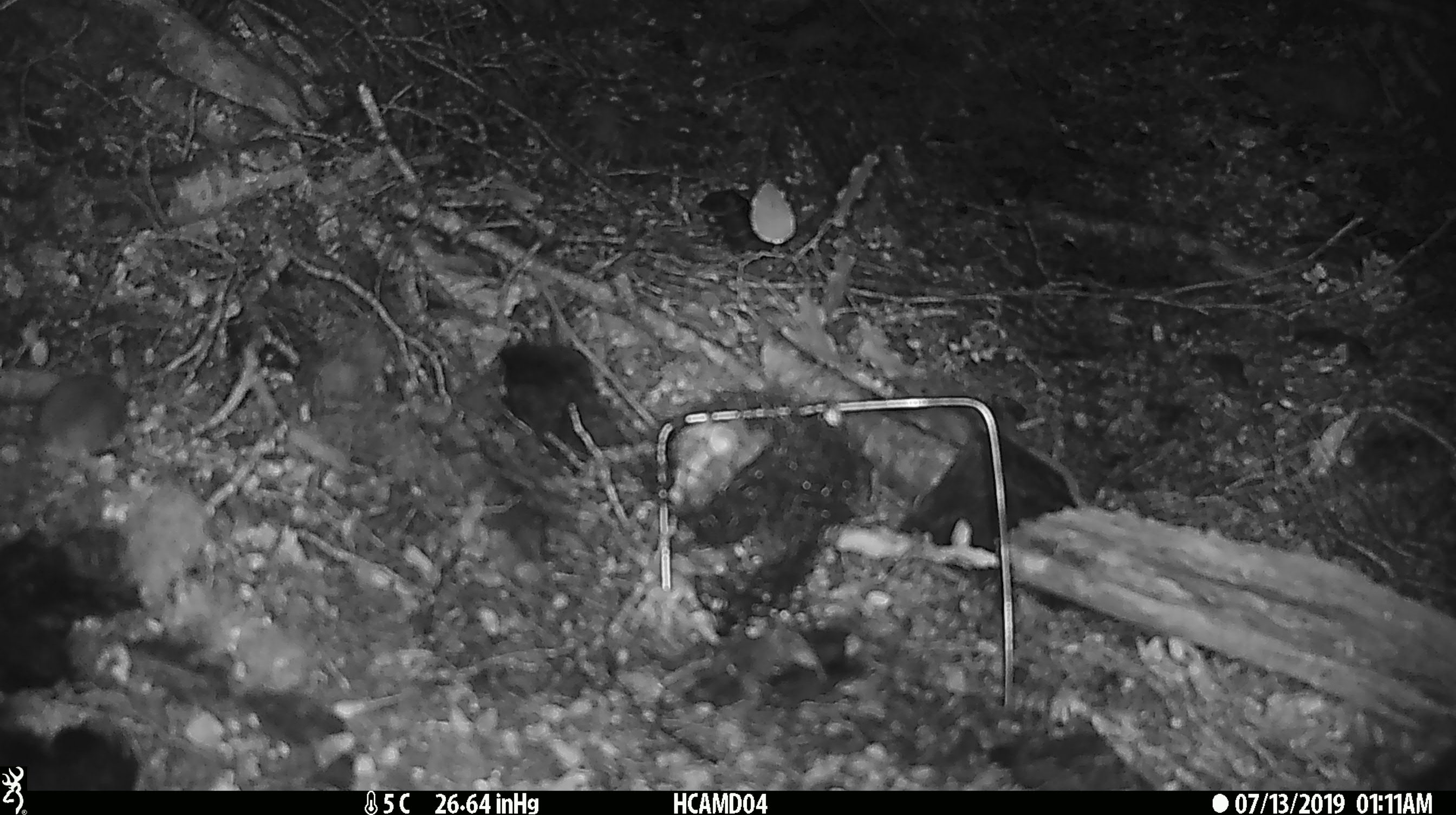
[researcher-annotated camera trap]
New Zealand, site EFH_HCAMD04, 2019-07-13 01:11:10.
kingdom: Animalia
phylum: Chordata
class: Mammalia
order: Rodentia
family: Muridae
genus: Mus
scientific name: Mus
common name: mouse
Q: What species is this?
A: Mouse (Mus).